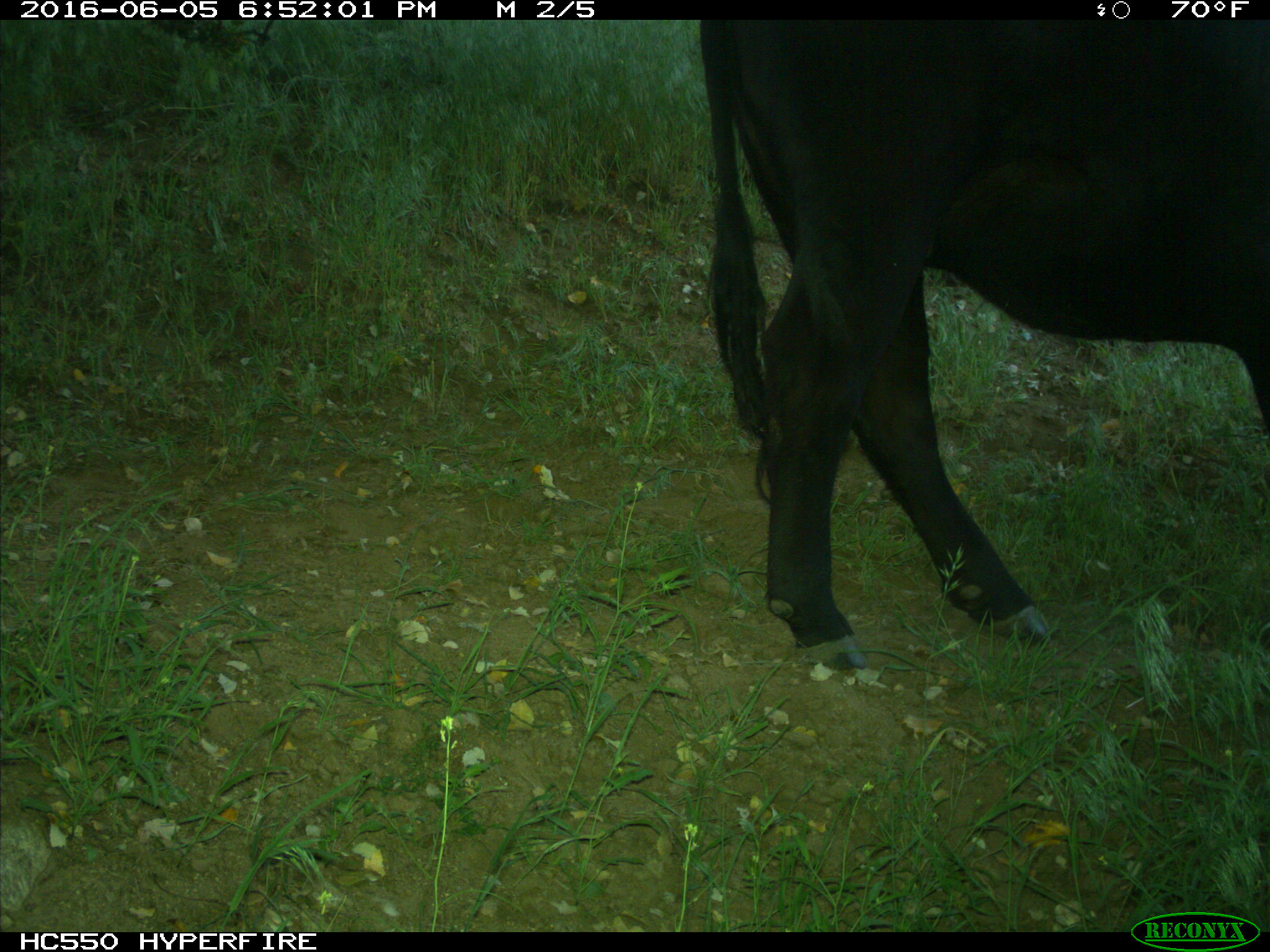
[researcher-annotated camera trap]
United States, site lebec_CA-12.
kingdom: Animalia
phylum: Chordata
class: Mammalia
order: Artiodactyla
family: Bovidae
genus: Bos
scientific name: Bos taurus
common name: domestic cow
Bos taurus (domestic cow).